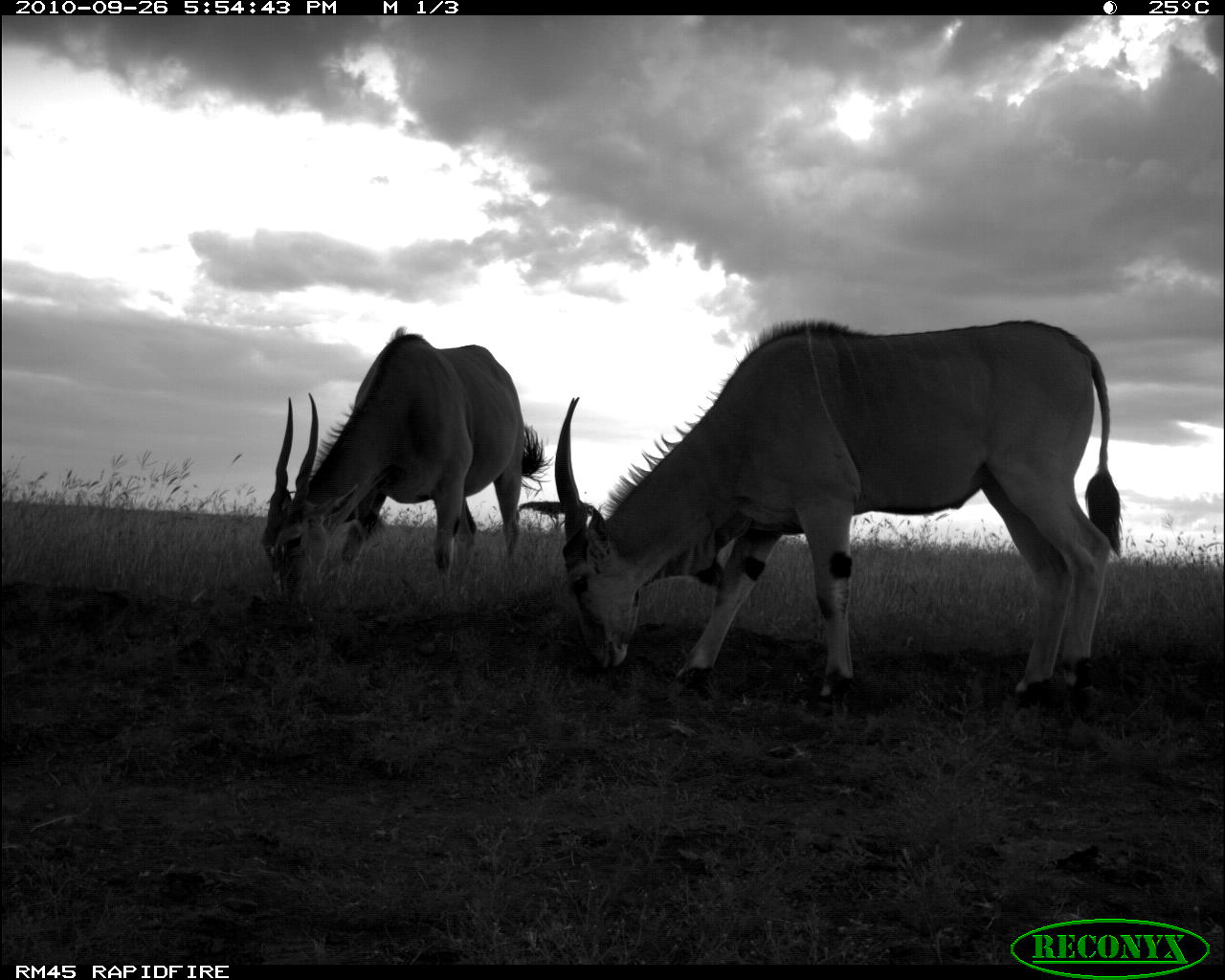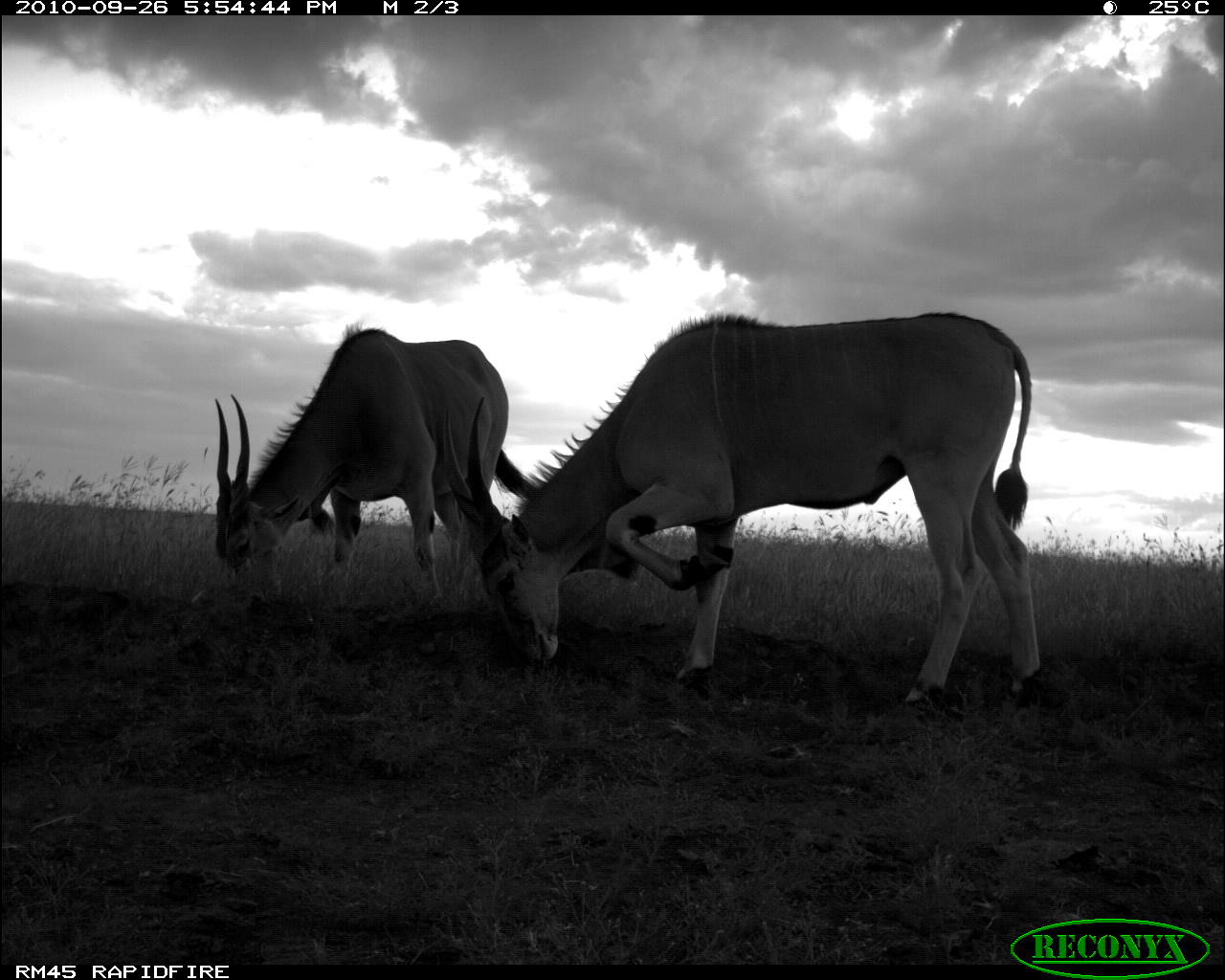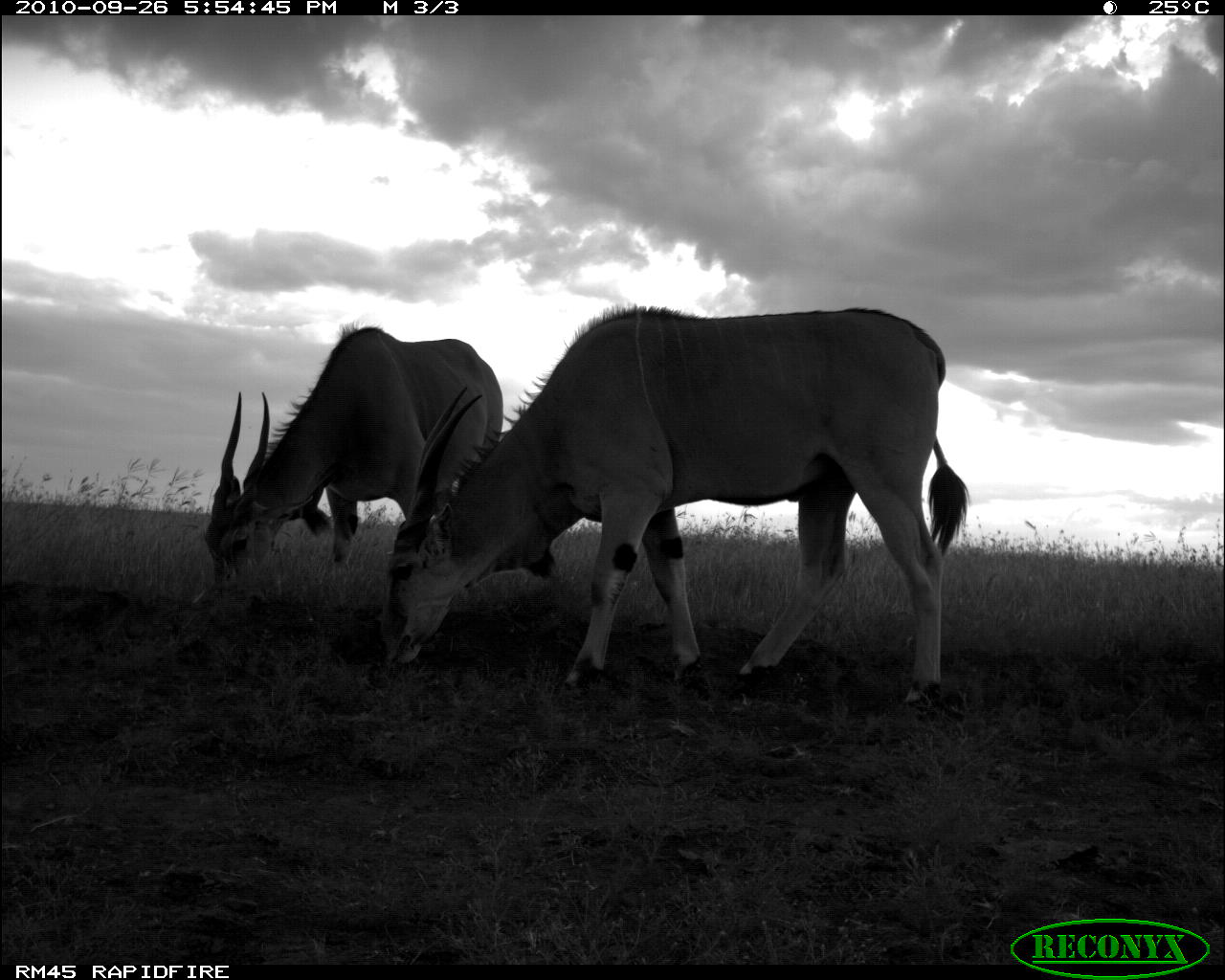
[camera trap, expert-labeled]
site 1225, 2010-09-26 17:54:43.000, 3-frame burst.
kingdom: Animalia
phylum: Chordata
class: Mammalia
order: Artiodactyla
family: Bovidae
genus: Tragelaphus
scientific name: Tragelaphus oryx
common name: eland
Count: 2.